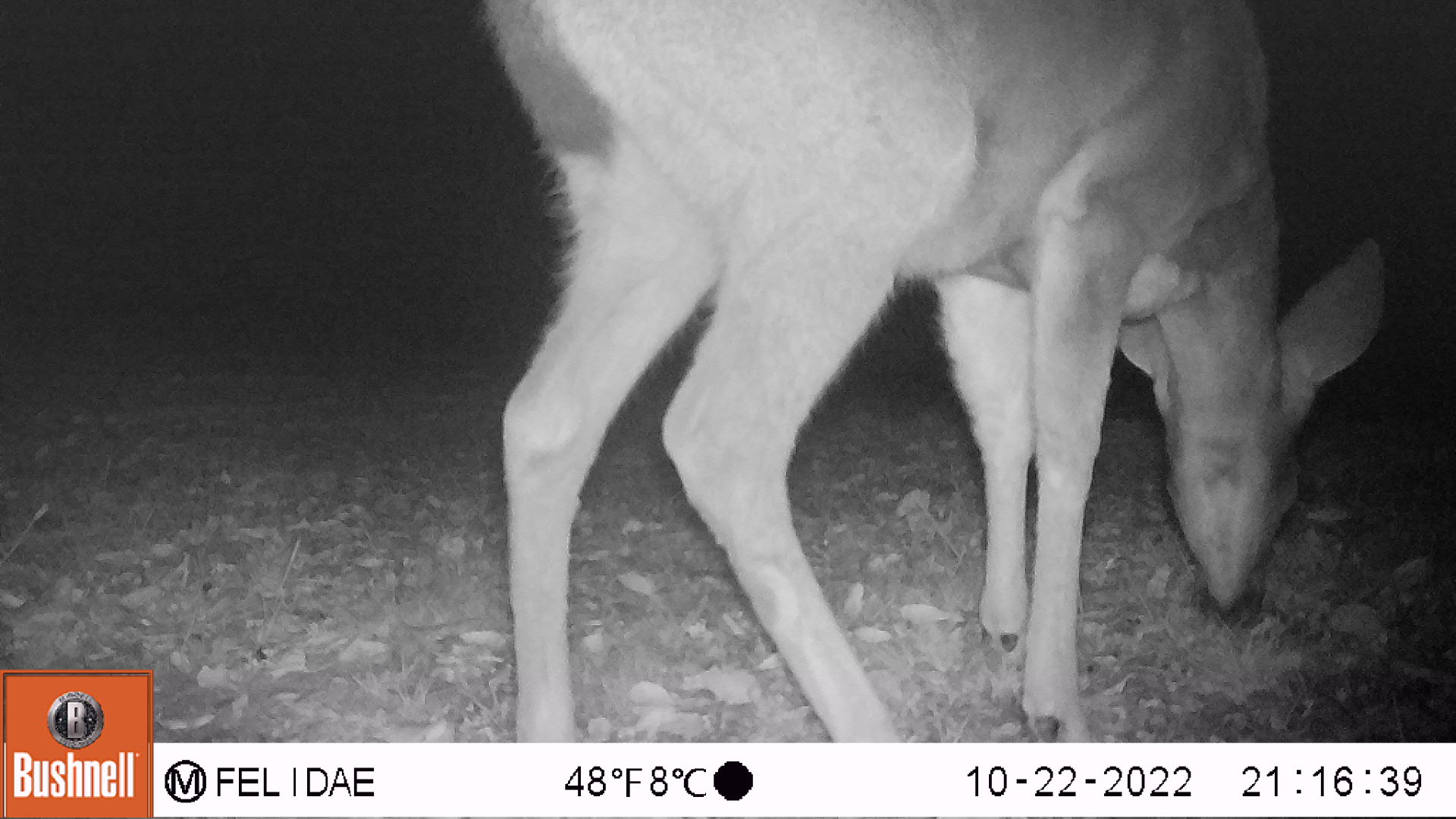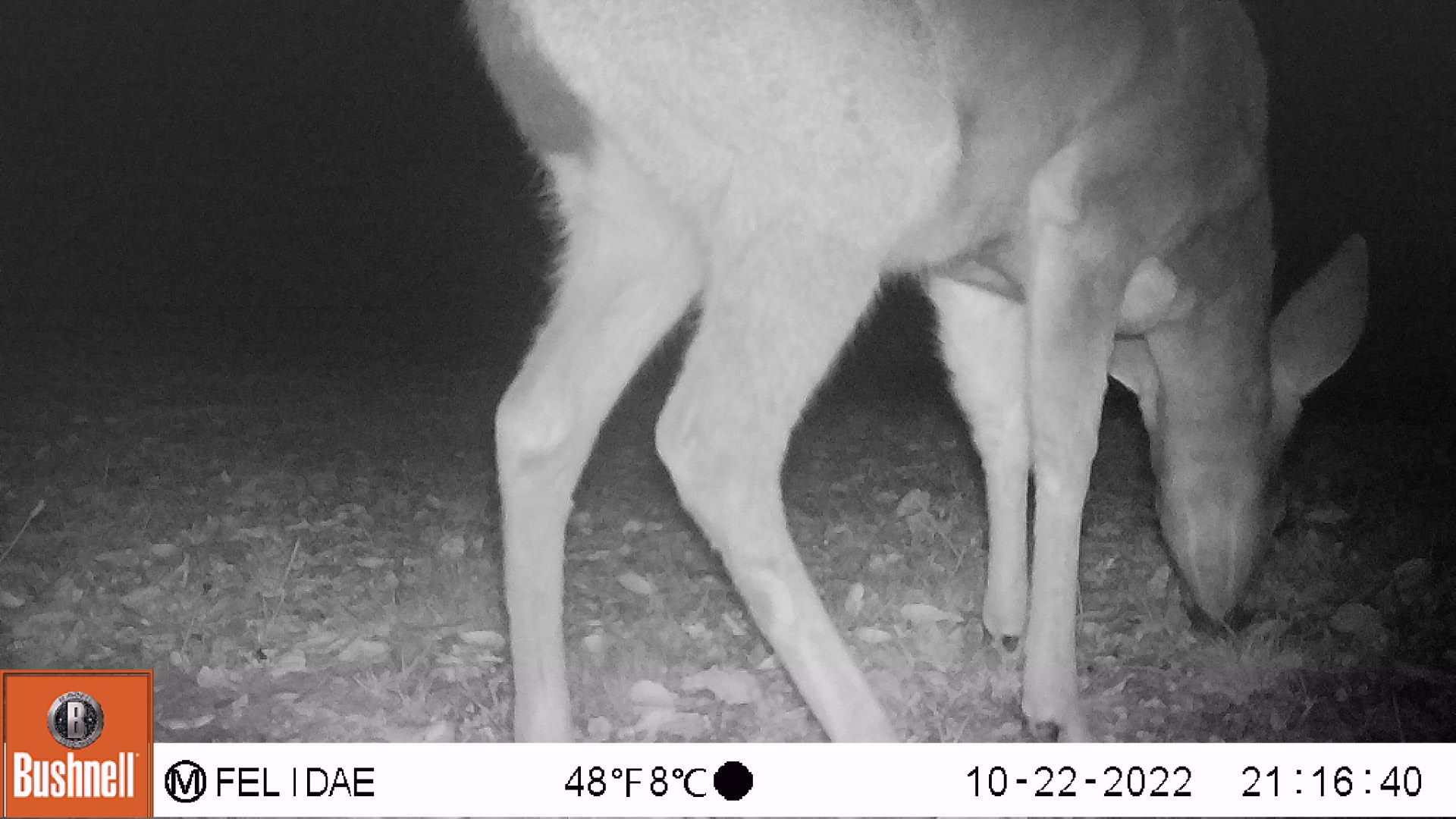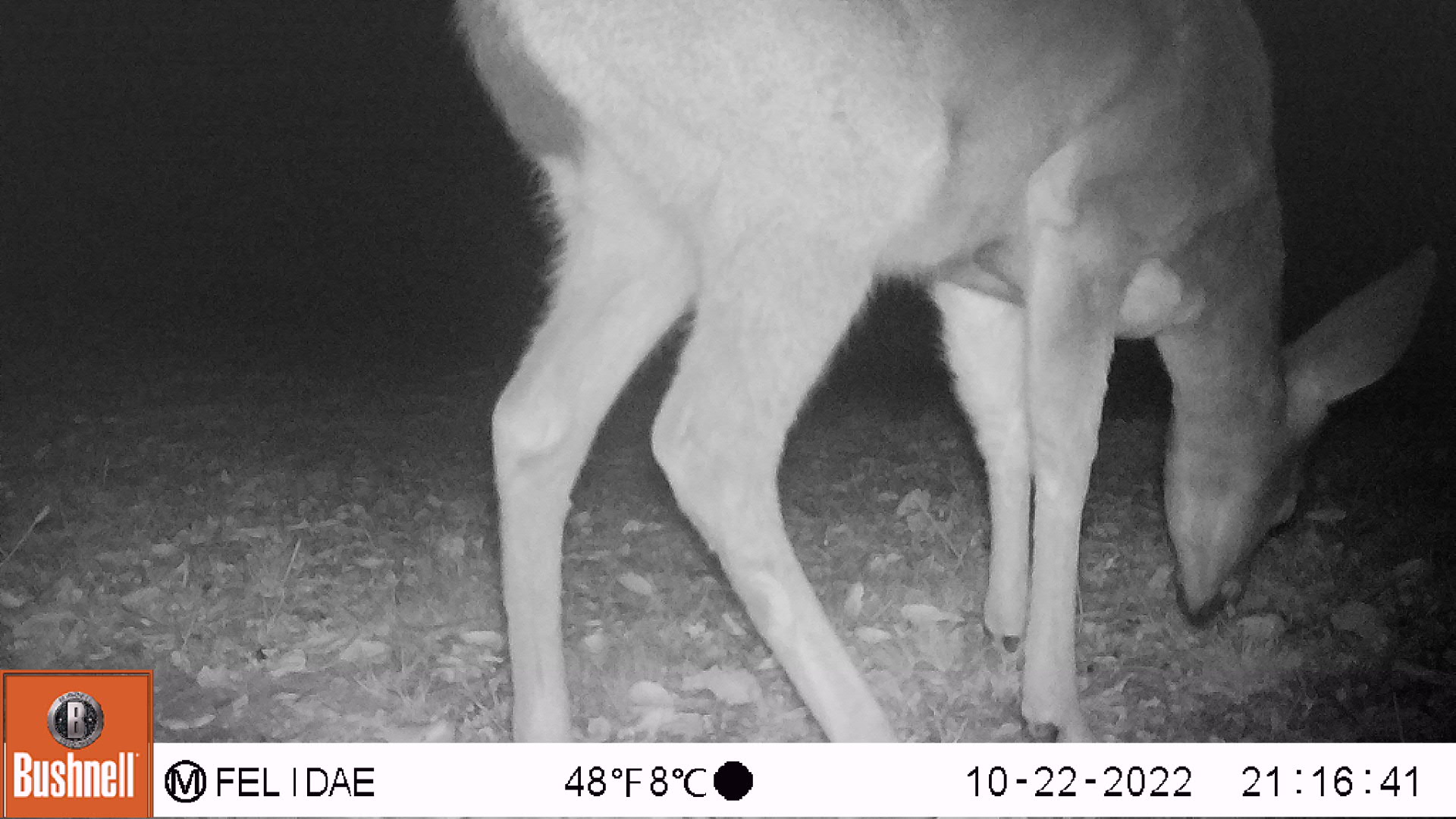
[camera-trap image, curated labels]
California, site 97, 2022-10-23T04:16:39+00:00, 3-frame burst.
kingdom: Animalia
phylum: Chordata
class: Mammalia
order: Artiodactyla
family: Cervidae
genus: Odocoileus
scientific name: Odocoileus hemionus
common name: mule deer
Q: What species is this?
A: Mule deer (Odocoileus hemionus).